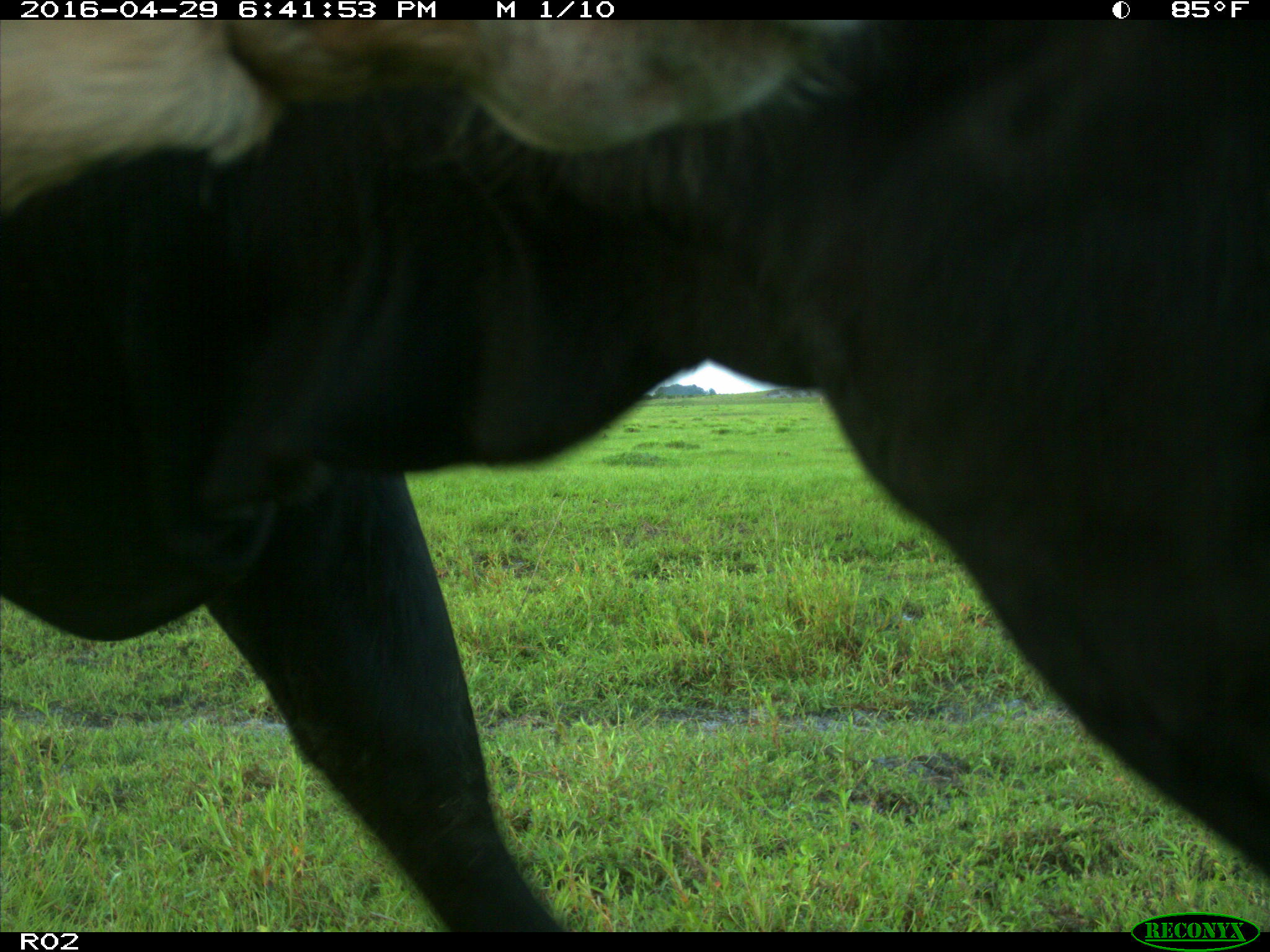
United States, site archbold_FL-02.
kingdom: Animalia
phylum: Chordata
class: Mammalia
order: Artiodactyla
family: Bovidae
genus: Bos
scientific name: Bos taurus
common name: domestic cow